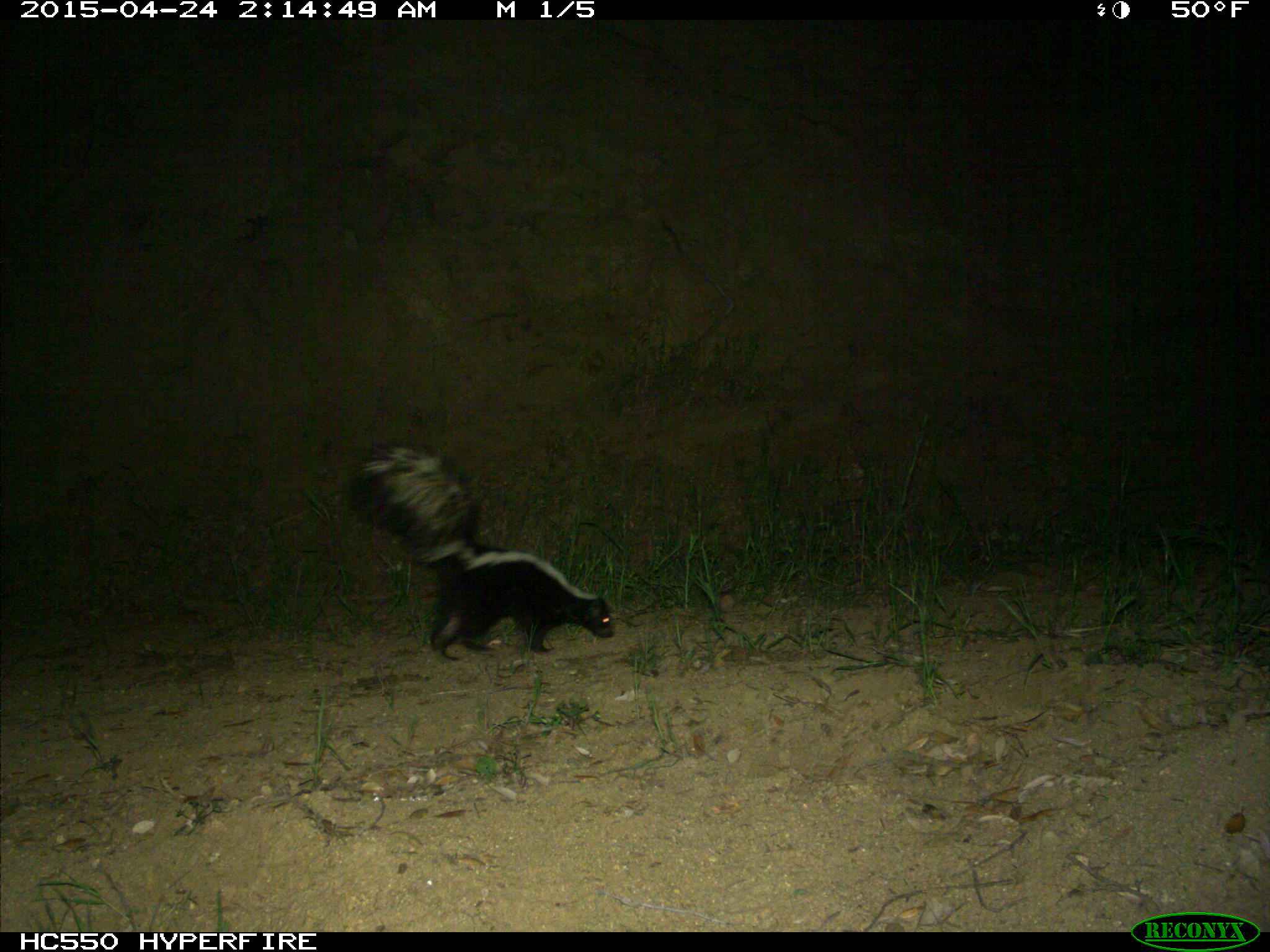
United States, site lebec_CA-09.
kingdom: Animalia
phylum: Chordata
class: Mammalia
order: Carnivora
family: Mephitidae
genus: Mephitis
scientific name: Mephitis mephitis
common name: striped skunk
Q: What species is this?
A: Mephitis mephitis (striped skunk).